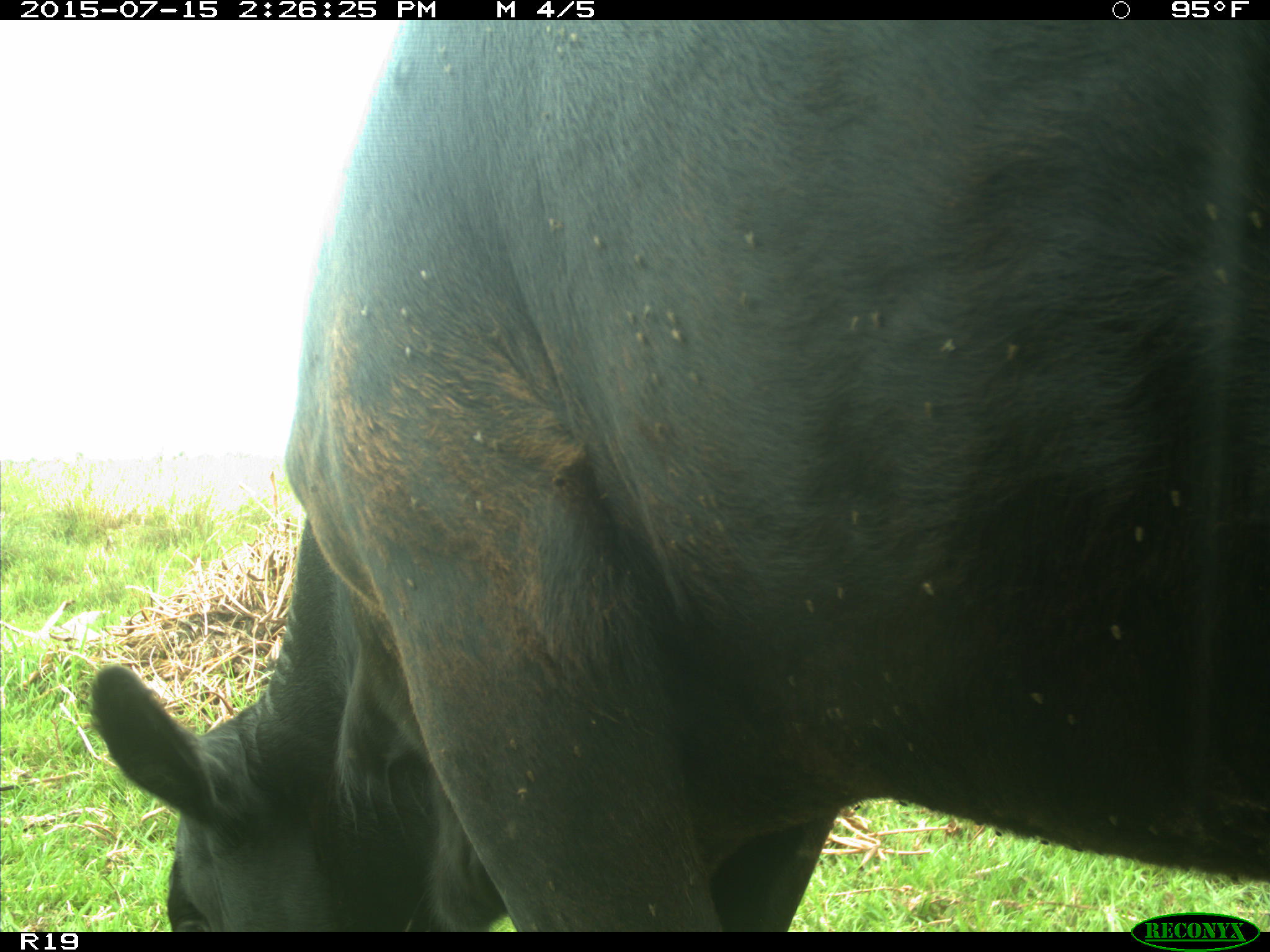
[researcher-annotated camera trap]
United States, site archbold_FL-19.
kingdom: Animalia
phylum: Chordata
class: Mammalia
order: Artiodactyla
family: Bovidae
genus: Bos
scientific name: Bos taurus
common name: domestic cow